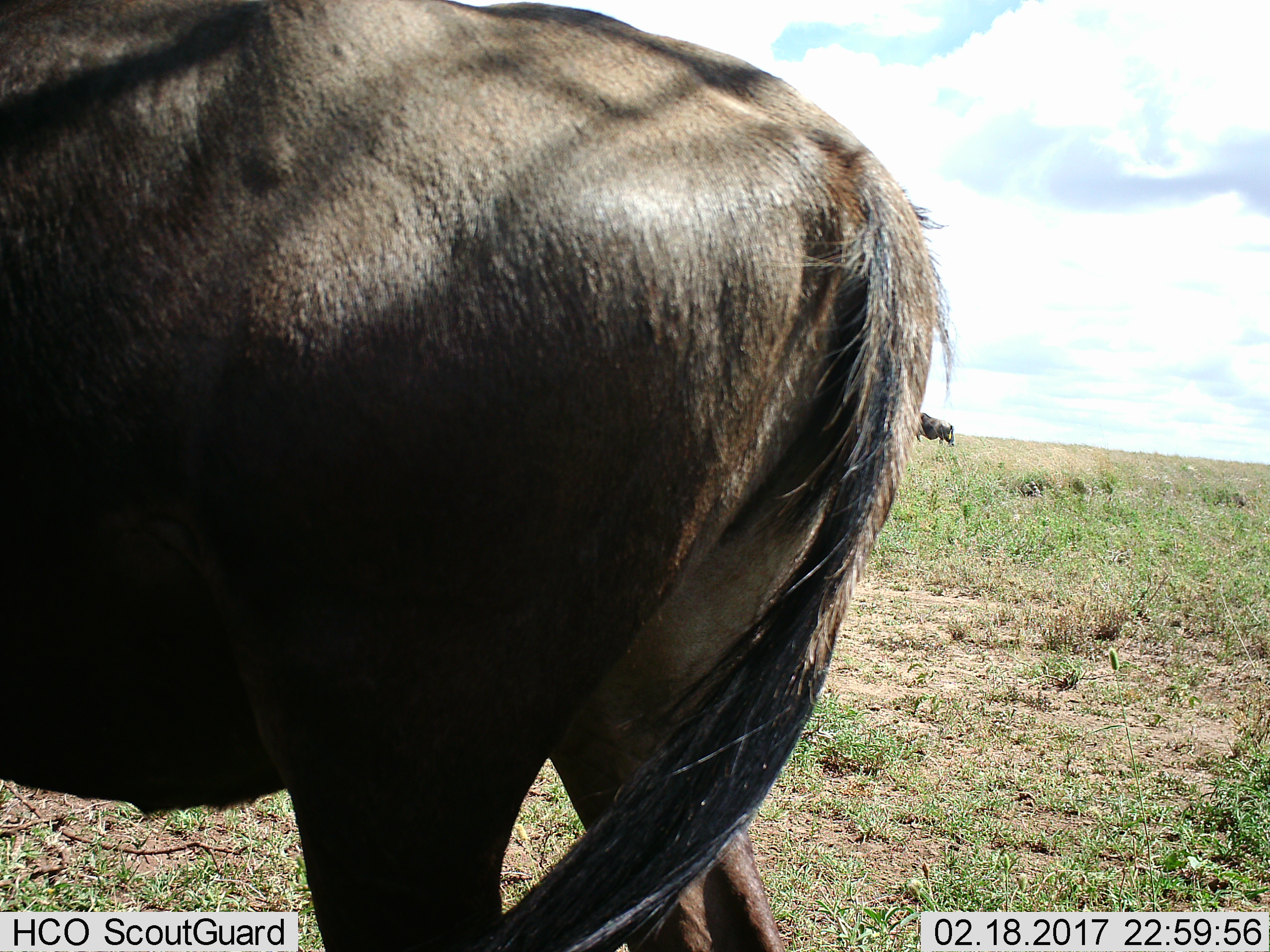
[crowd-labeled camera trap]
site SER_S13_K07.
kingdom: Animalia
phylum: Chordata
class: Mammalia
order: Artiodactyla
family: Bovidae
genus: Connochaetes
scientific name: Connochaetes taurinus taurinus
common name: blue wildebeest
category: wildebeestblue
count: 2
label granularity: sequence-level